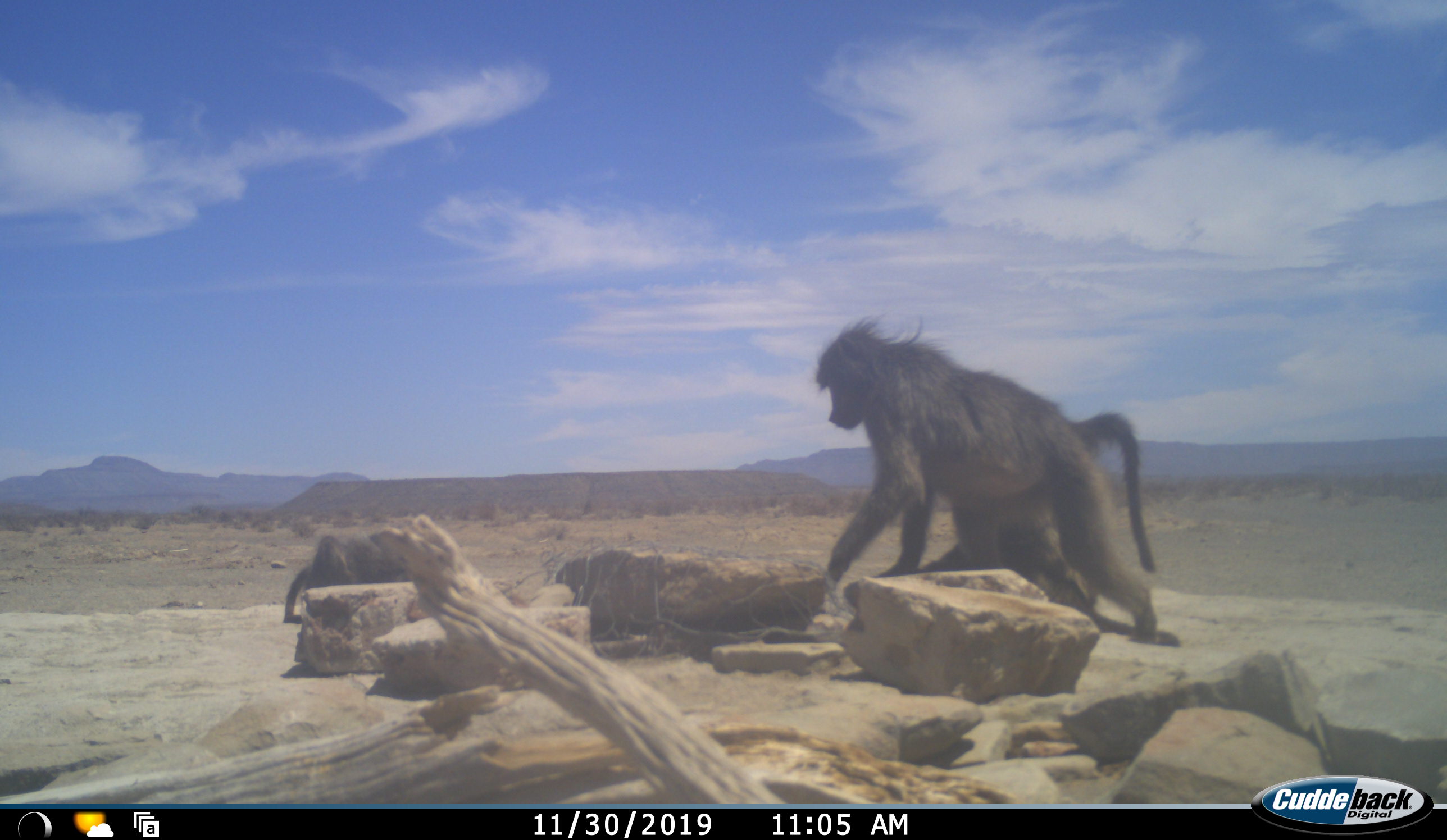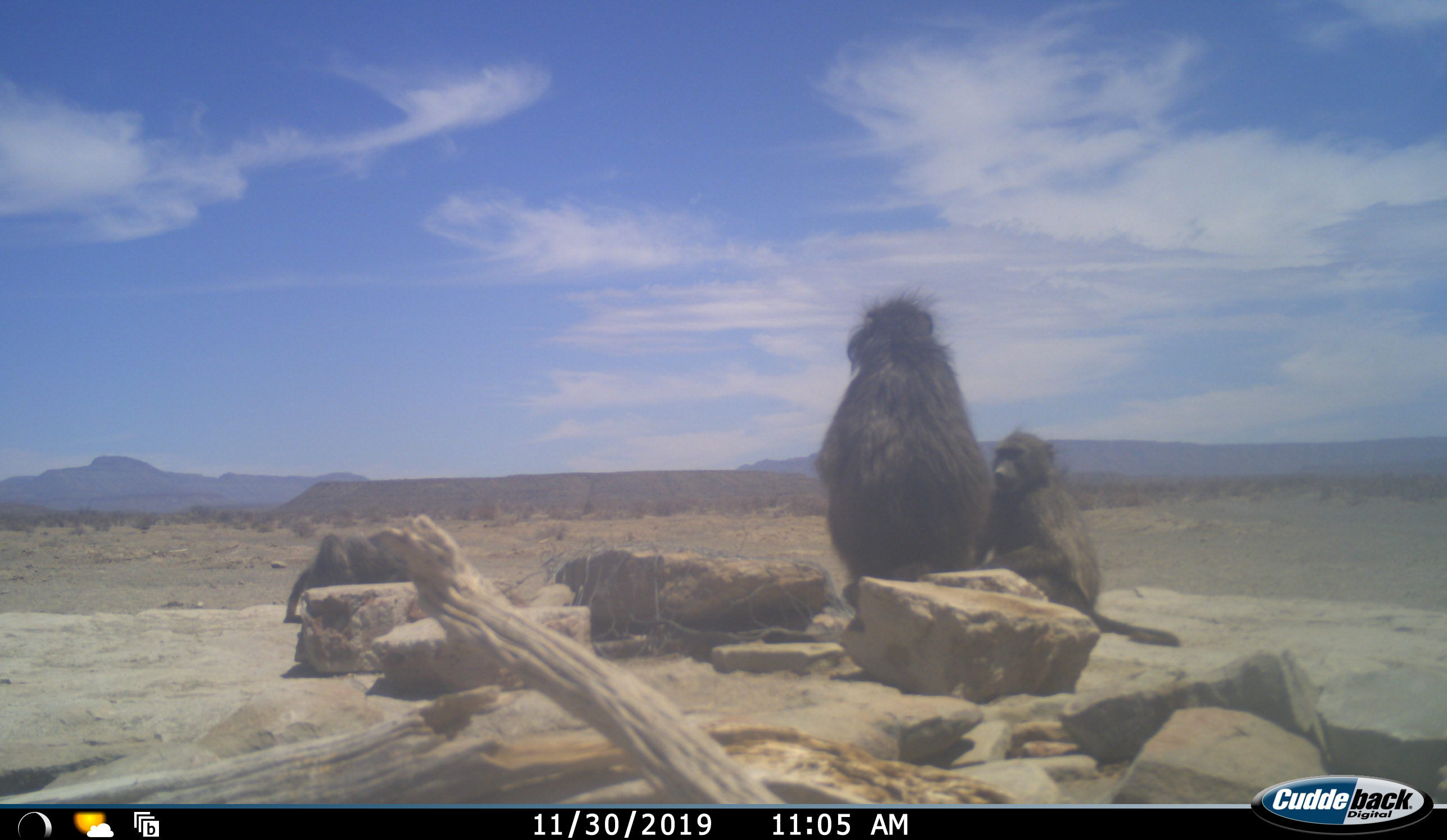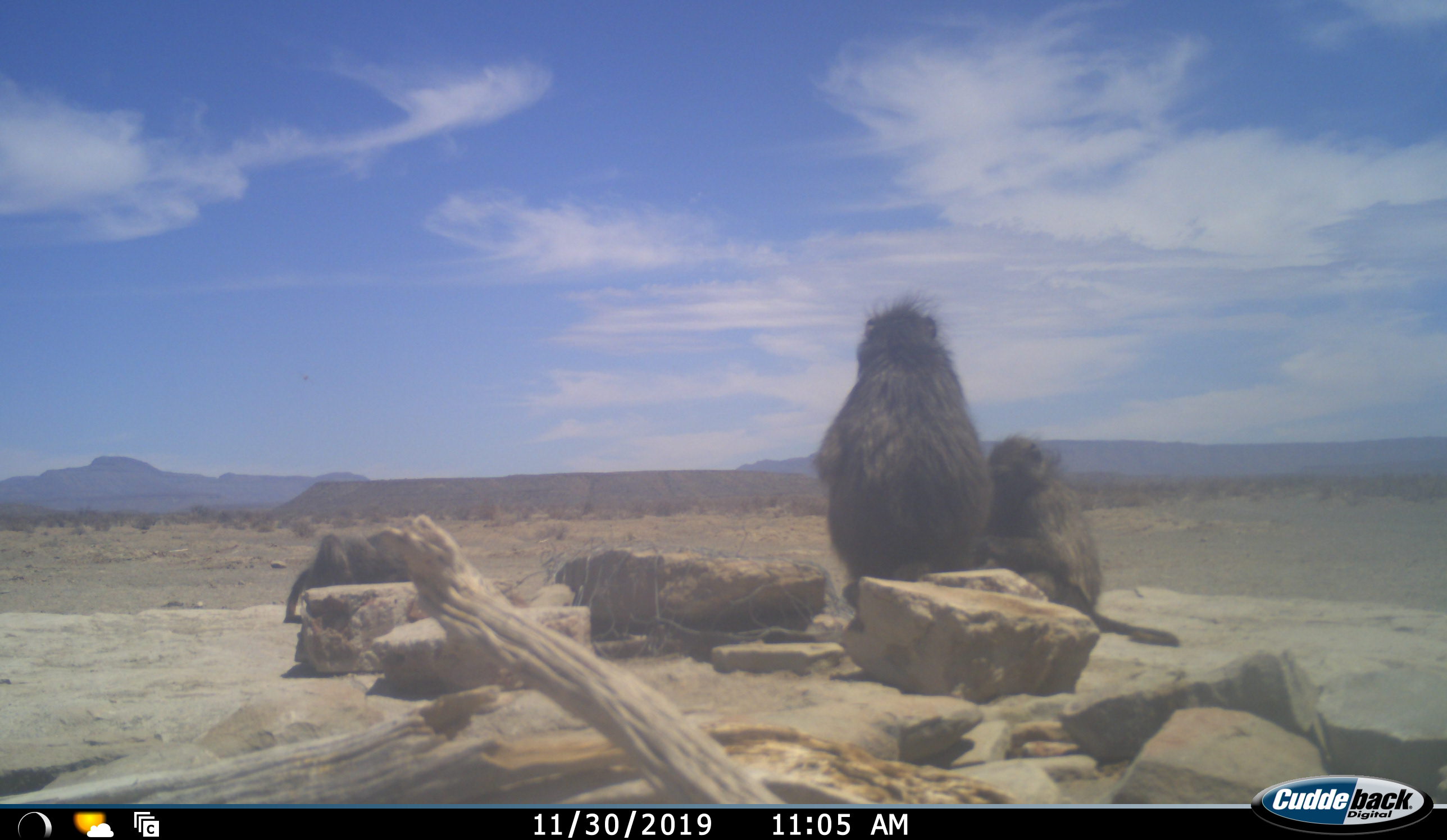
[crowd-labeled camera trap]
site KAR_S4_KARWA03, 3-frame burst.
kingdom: Animalia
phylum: Chordata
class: Mammalia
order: Primates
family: Cercopithecidae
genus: Papio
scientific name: Papio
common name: baboon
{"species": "baboon (Papio)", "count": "3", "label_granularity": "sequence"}